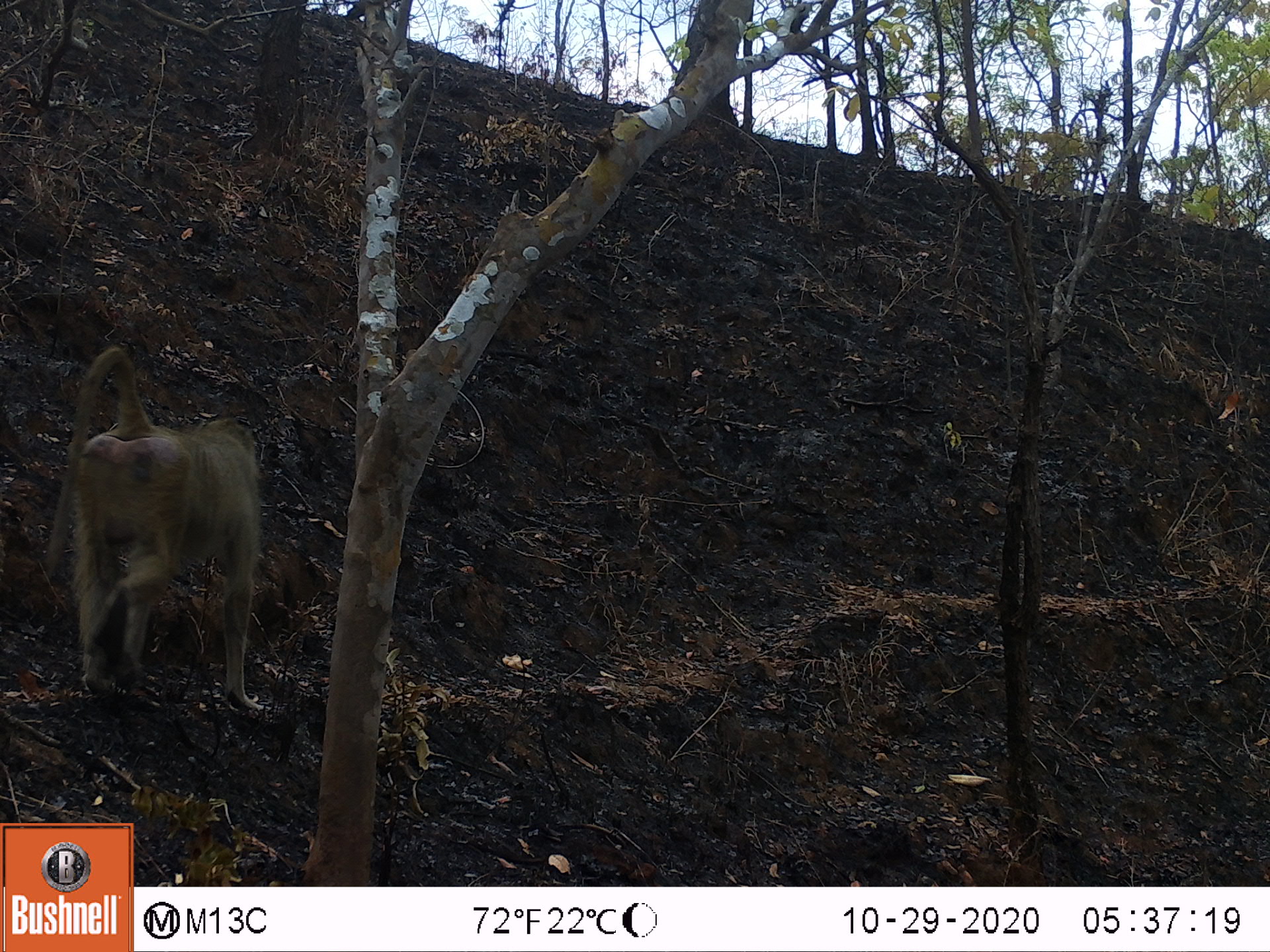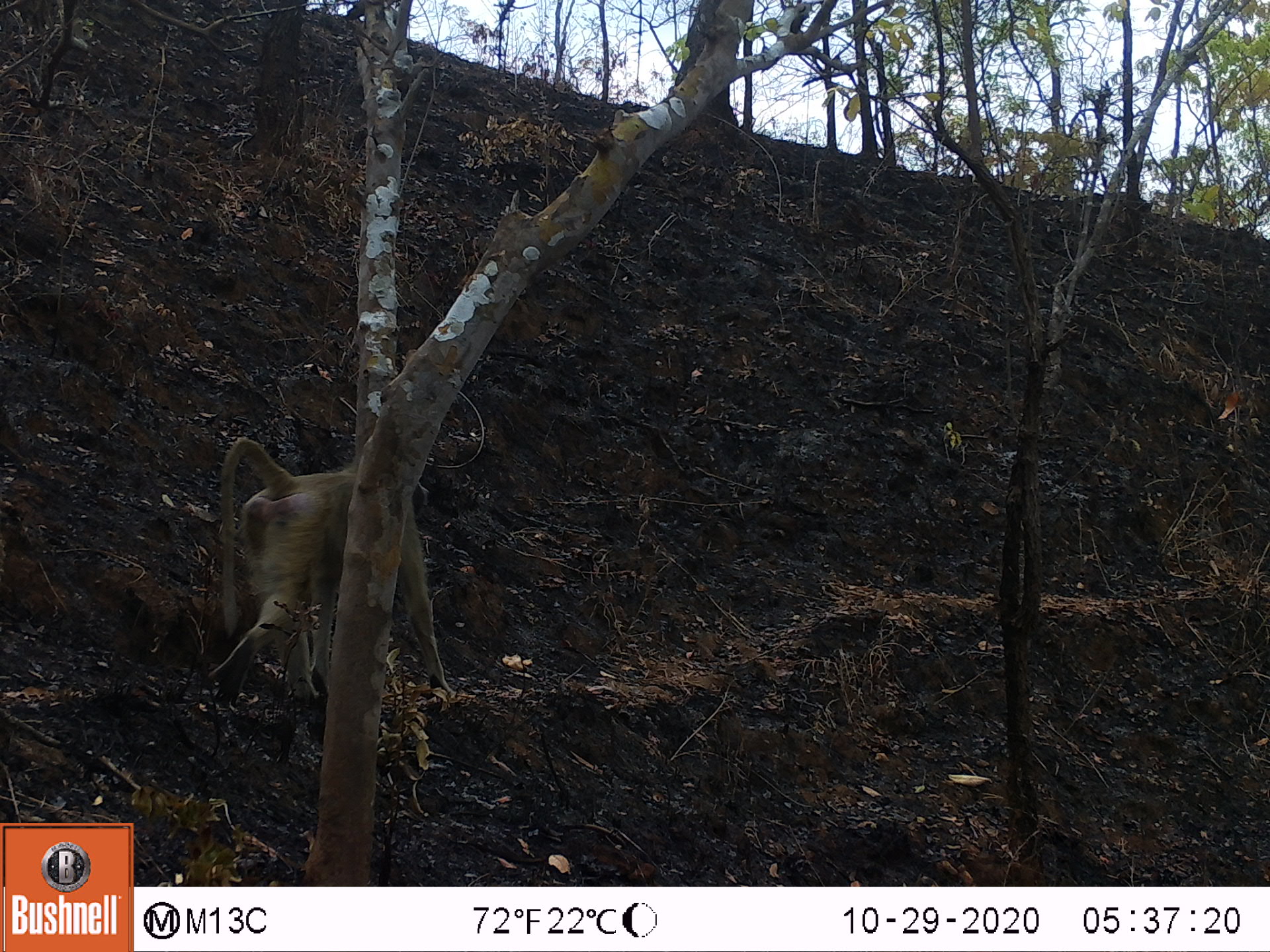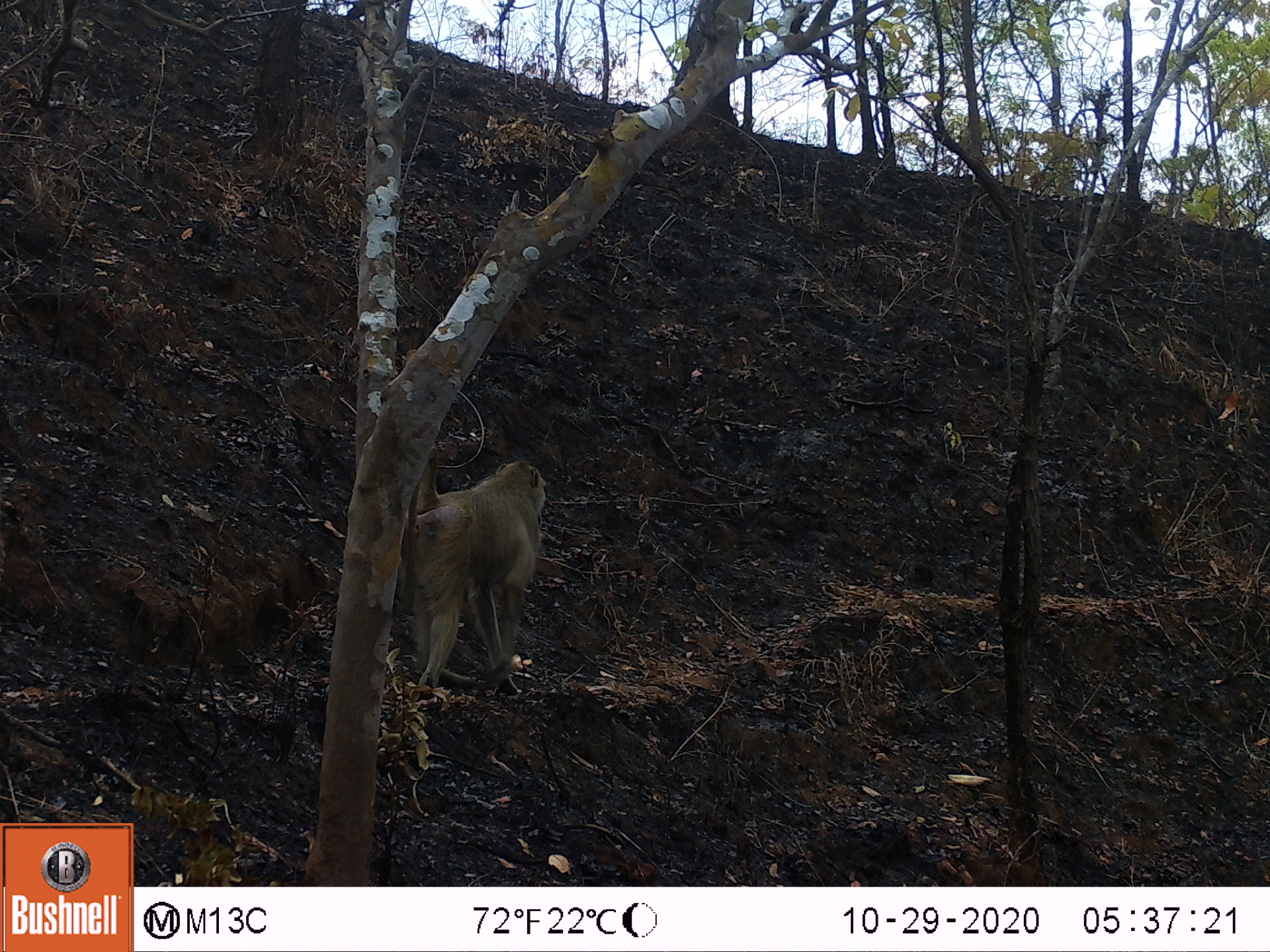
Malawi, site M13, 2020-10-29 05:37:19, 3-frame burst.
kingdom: Animalia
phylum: Chordata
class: Mammalia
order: Primates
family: Cercopithecidae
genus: Papio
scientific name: Papio cynocephalus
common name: yellow baboon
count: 1